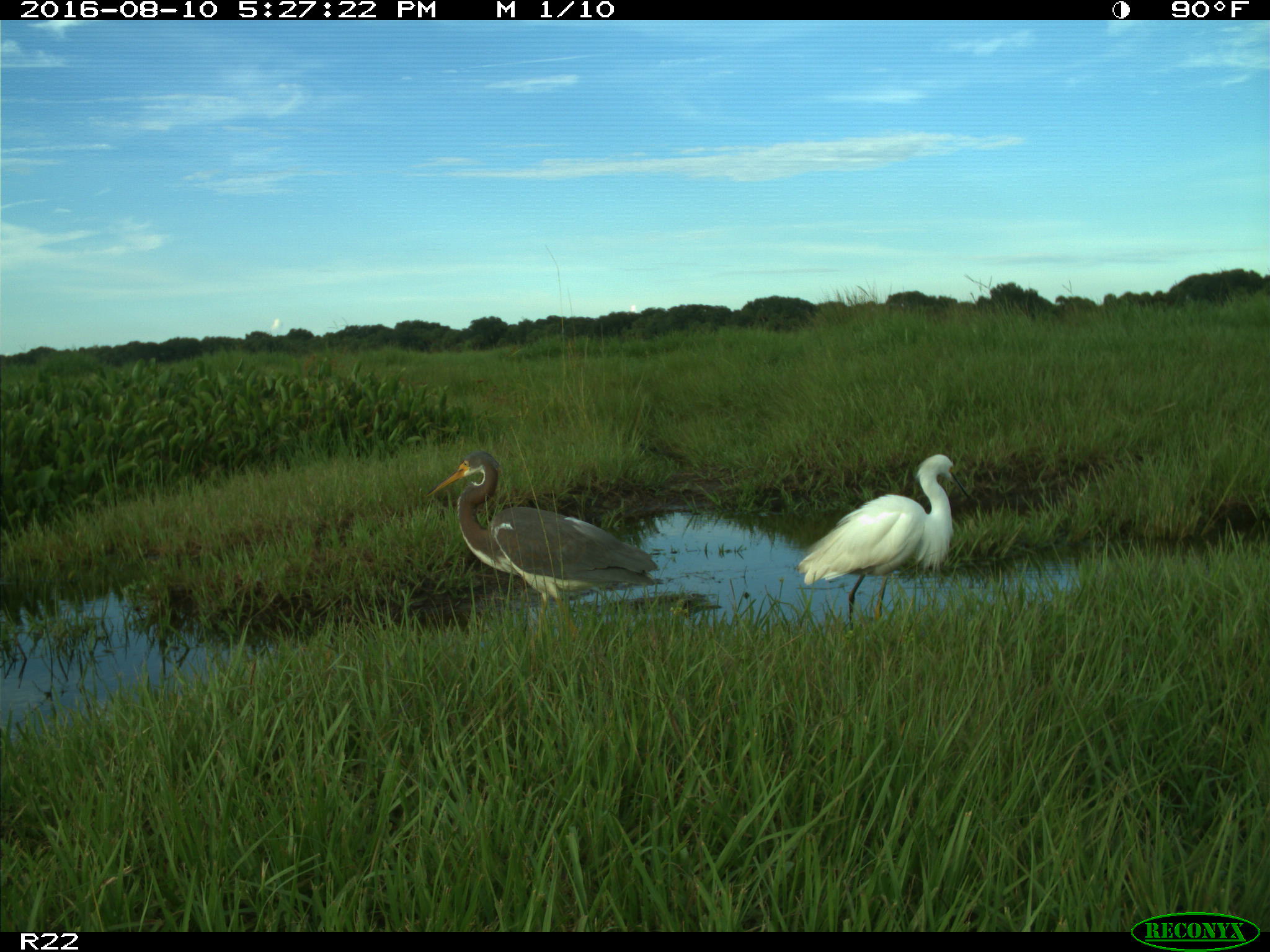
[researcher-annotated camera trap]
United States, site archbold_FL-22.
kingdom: Animalia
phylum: Chordata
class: Aves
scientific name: Aves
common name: birds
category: unidentified bird